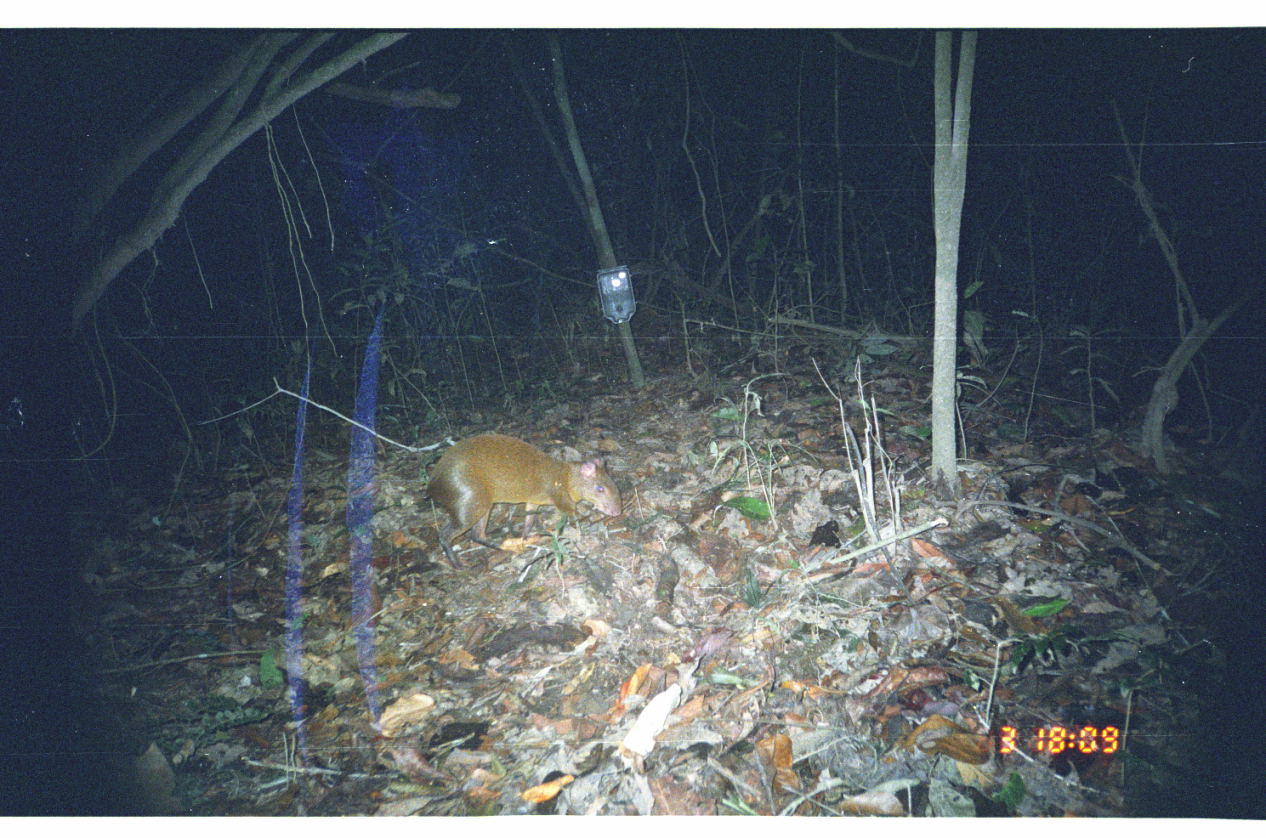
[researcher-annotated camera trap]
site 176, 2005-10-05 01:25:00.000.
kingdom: Animalia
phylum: Chordata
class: Mammalia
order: Rodentia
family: Dasyproctidae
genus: Dasyprocta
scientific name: Dasyprocta punctata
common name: central american agouti